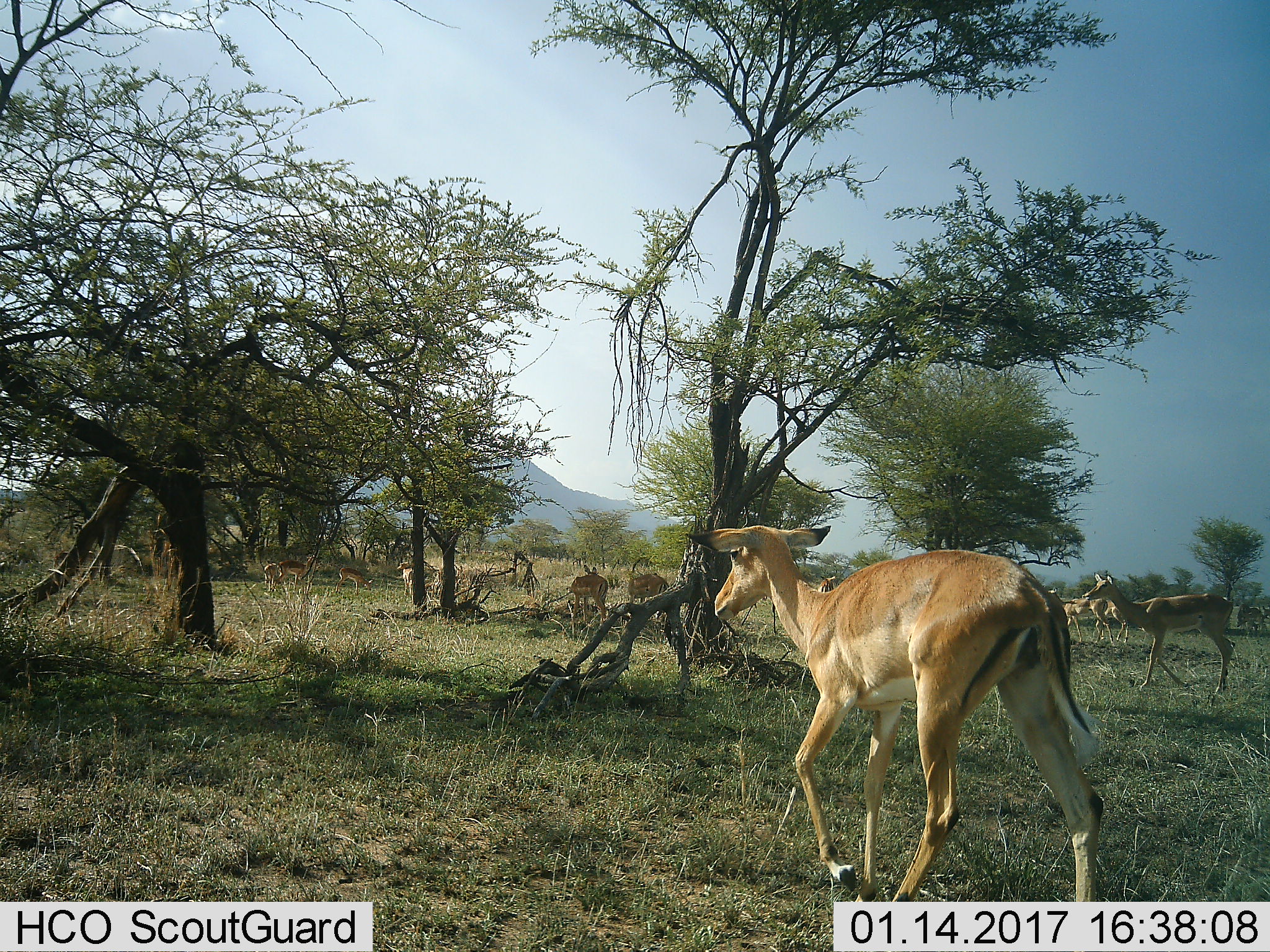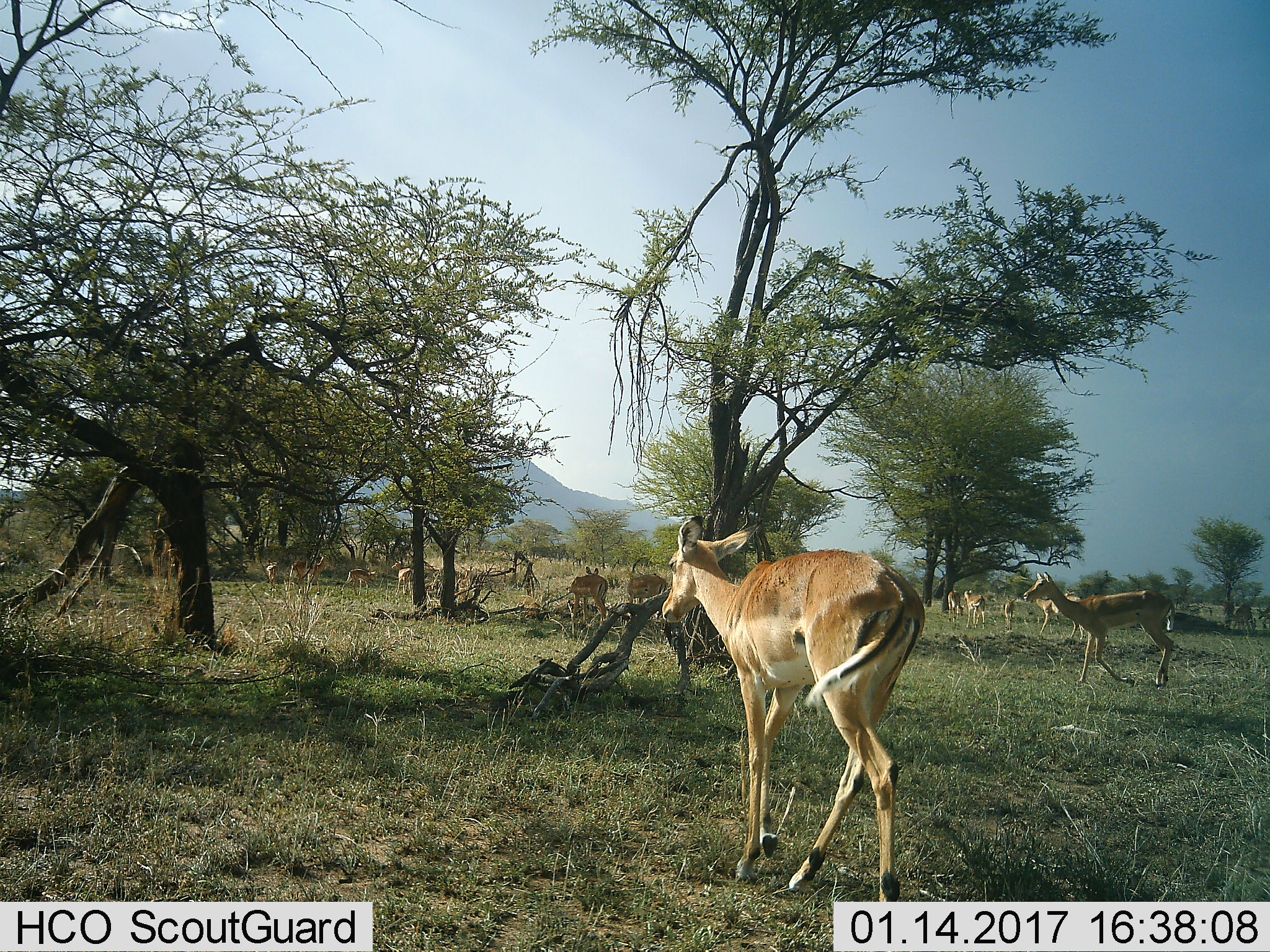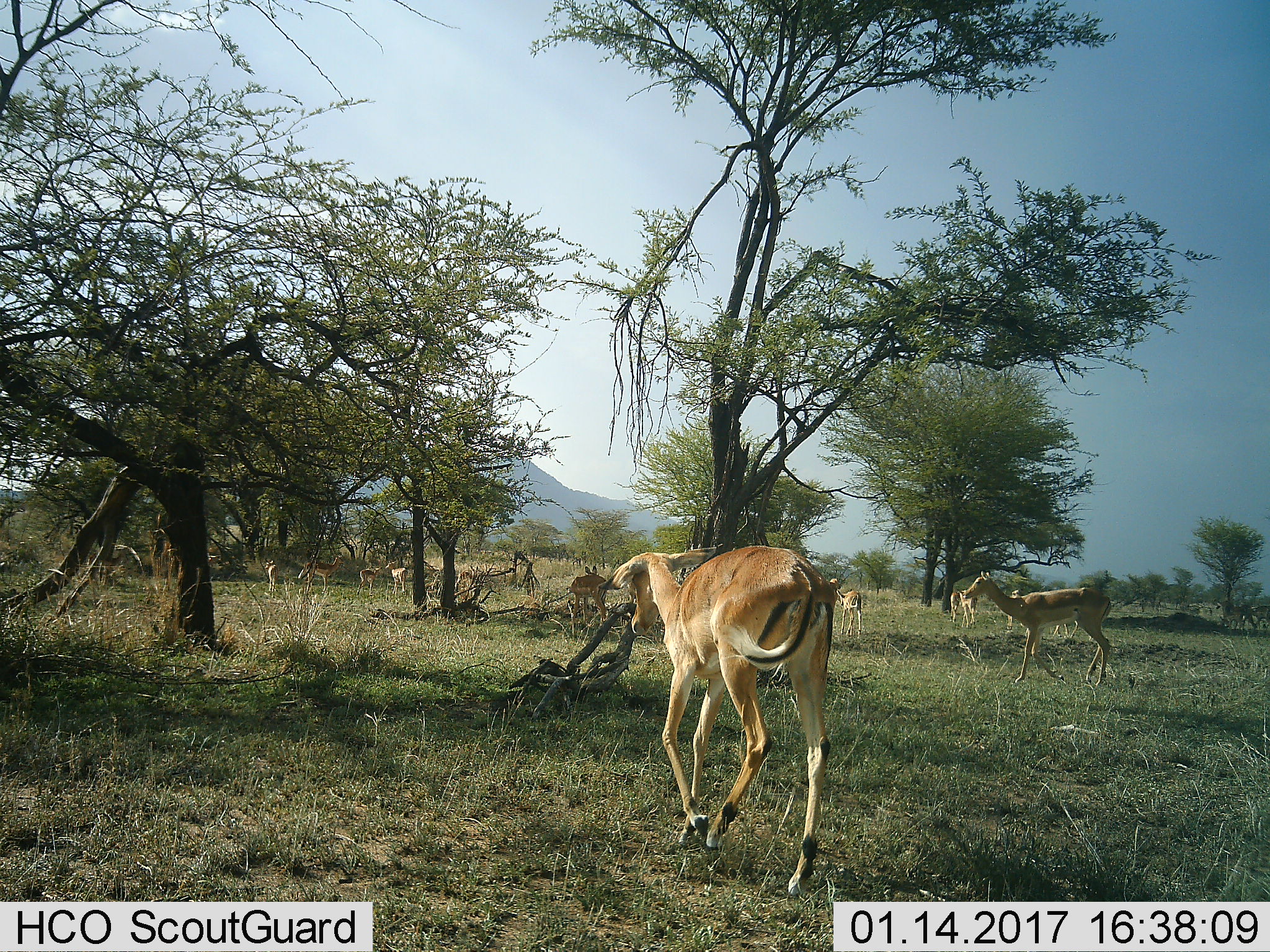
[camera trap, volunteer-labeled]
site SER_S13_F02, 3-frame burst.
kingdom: Animalia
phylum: Chordata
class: Mammalia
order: Artiodactyla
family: Bovidae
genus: Aepyceros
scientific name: Aepyceros melampus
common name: impala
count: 11-50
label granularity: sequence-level